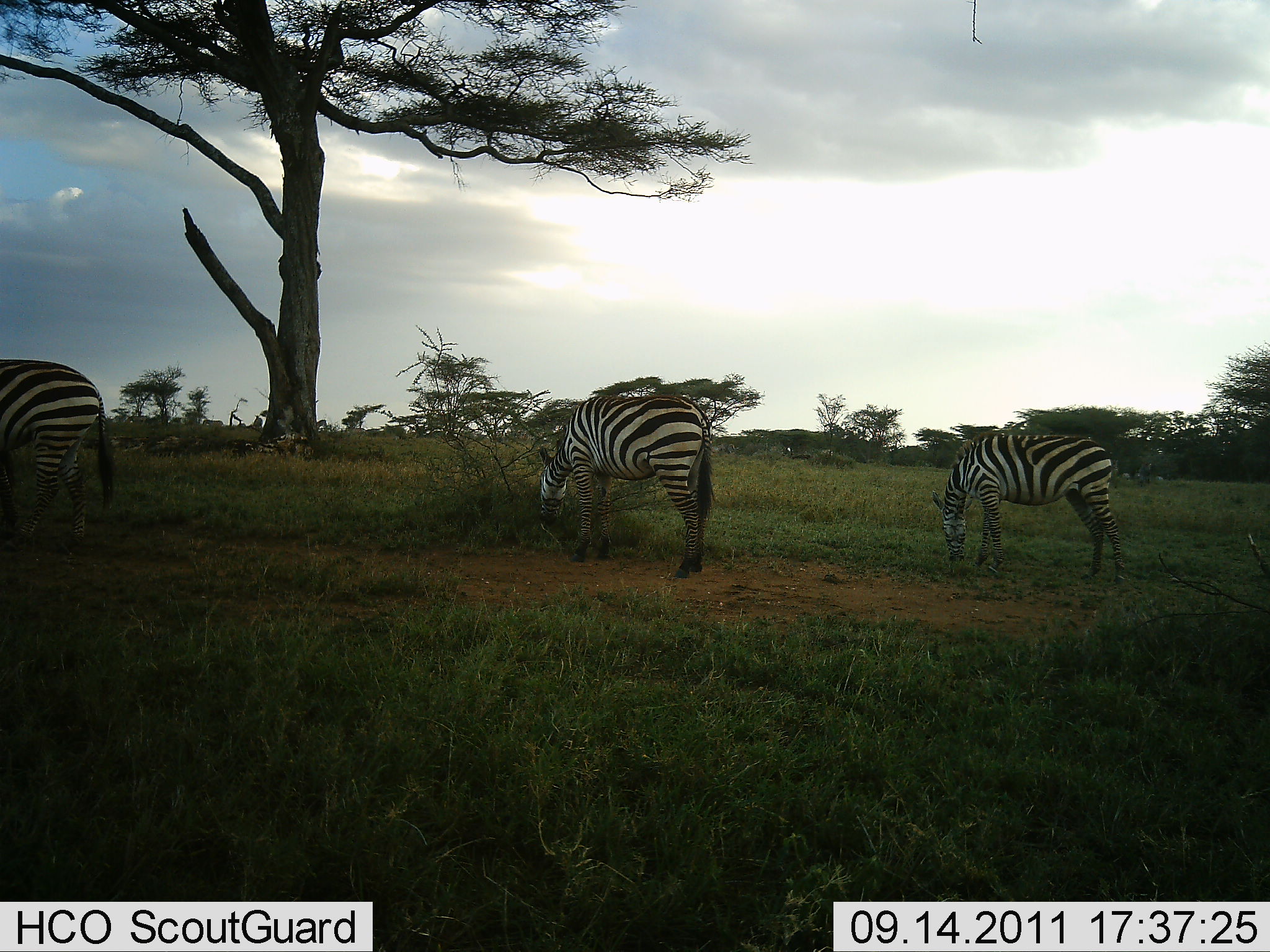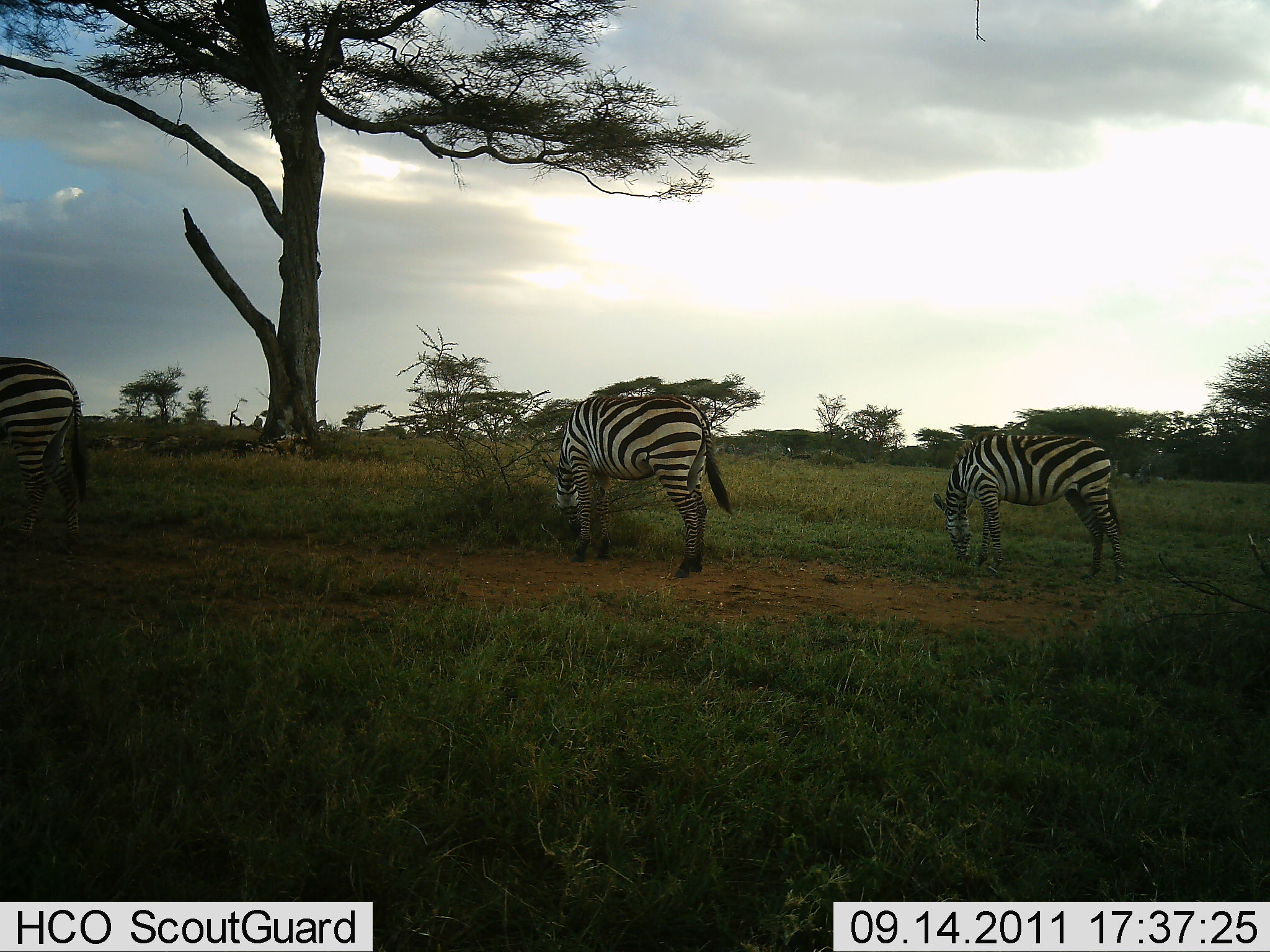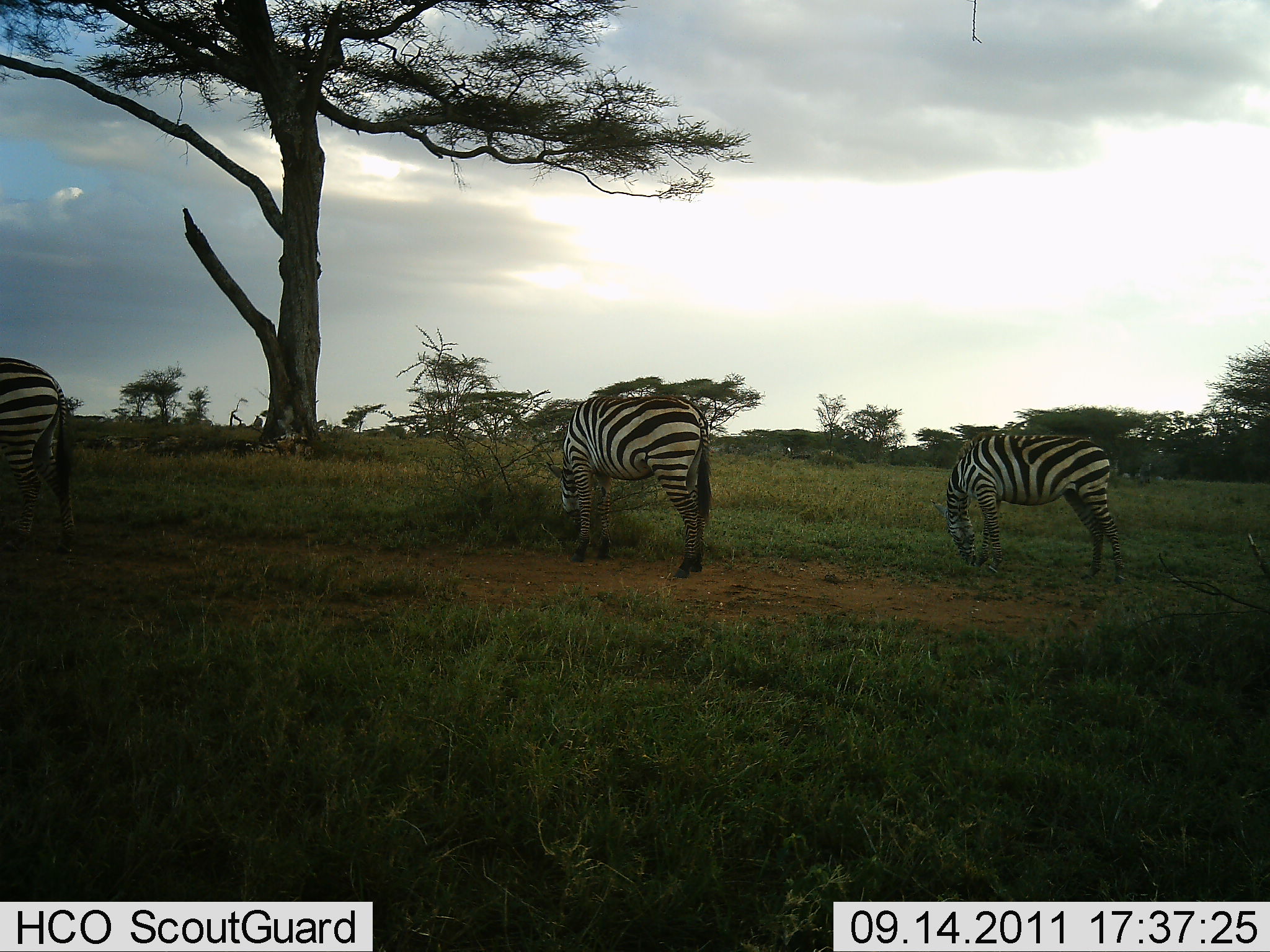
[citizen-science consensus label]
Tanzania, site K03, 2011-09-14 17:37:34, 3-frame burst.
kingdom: Animalia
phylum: Chordata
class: Mammalia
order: Perissodactyla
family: Equidae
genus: Equus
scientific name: Equus quagga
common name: plains zebra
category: zebra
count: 3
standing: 21%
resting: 7%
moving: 21%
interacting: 0%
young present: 0%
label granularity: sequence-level